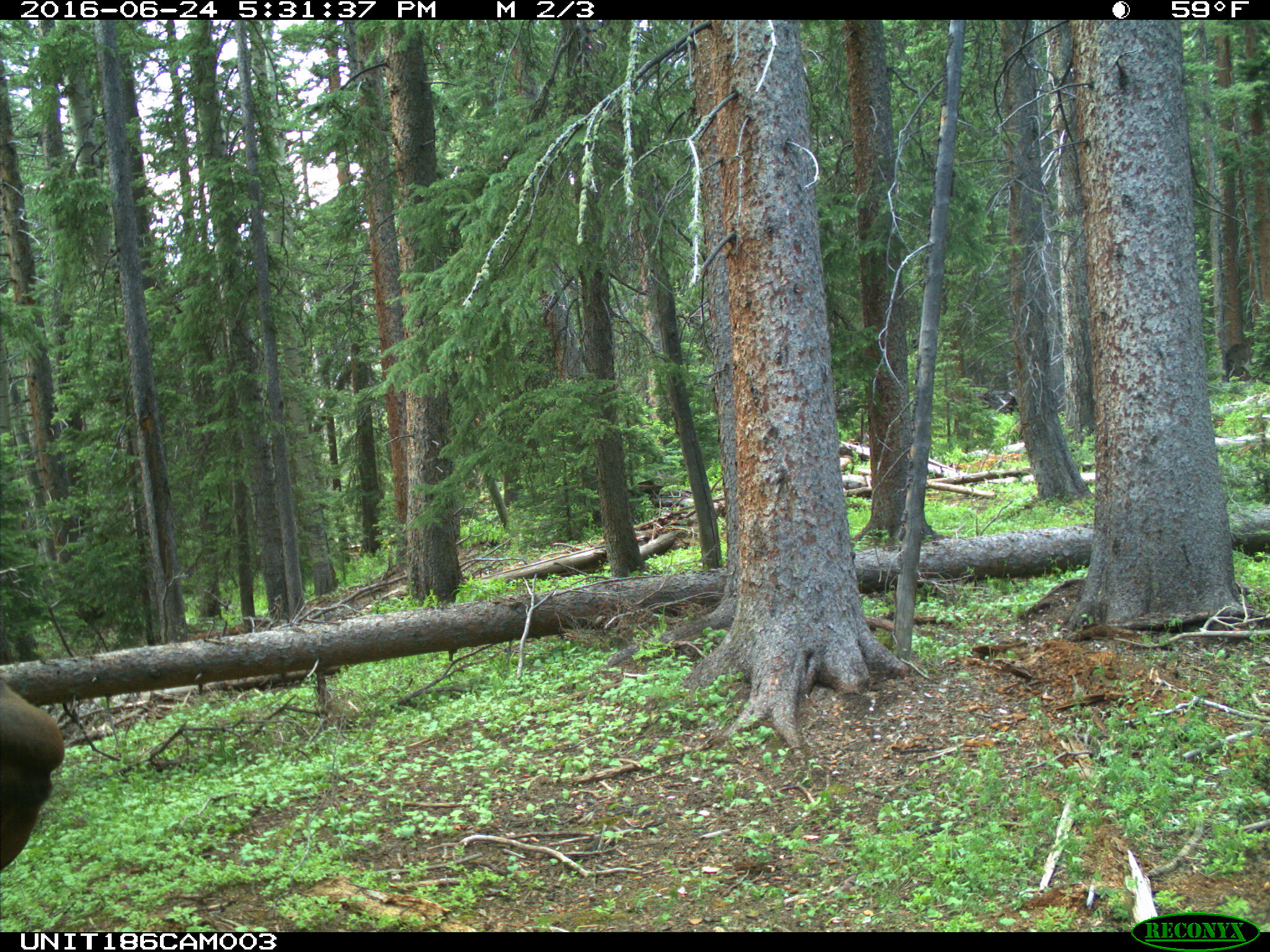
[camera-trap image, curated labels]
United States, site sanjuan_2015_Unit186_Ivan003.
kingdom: Animalia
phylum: Chordata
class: Mammalia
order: Artiodactyla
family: Cervidae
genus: Cervus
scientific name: Cervus elaphus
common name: red deer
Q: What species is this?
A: Cervus elaphus (red deer).